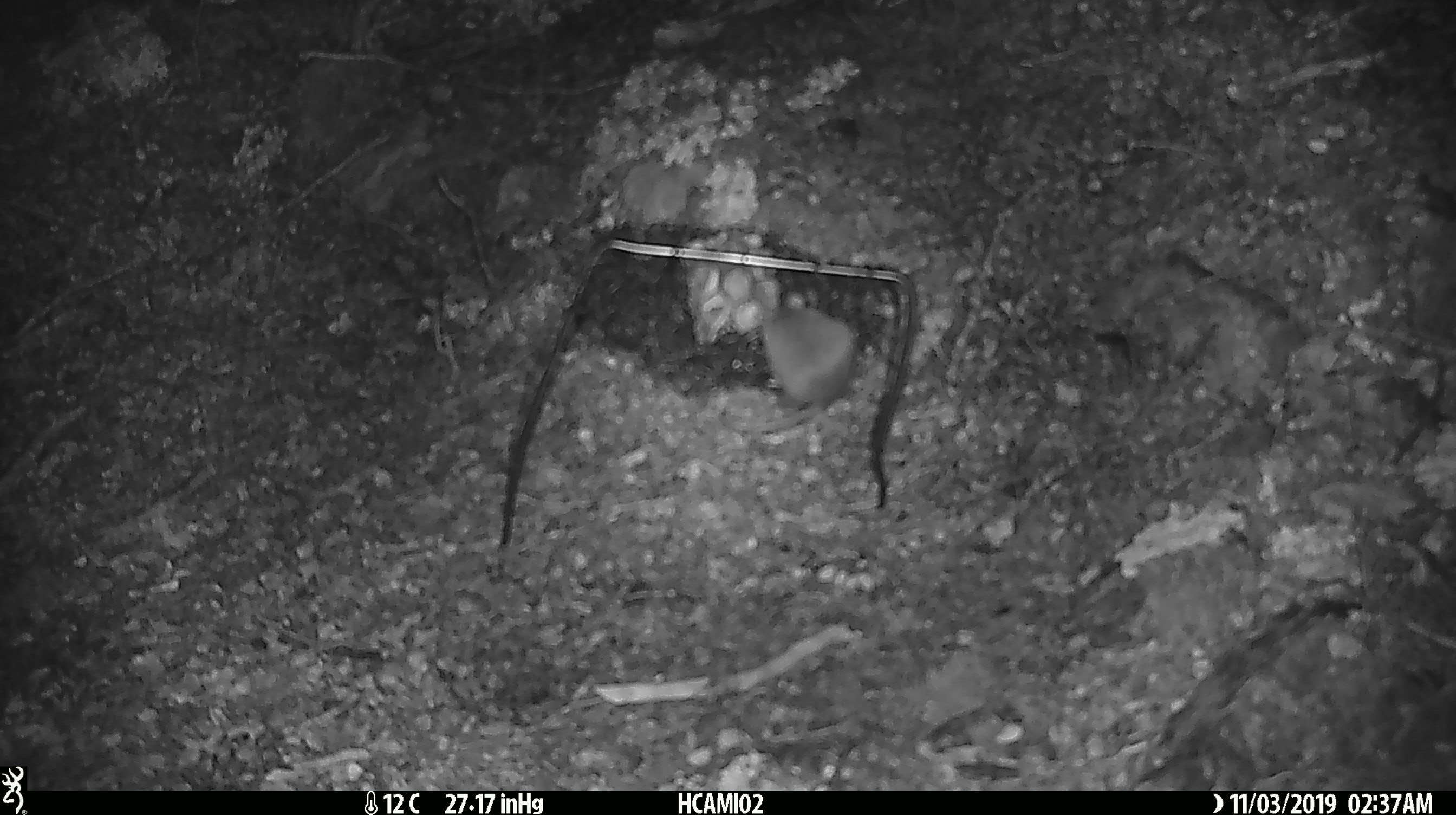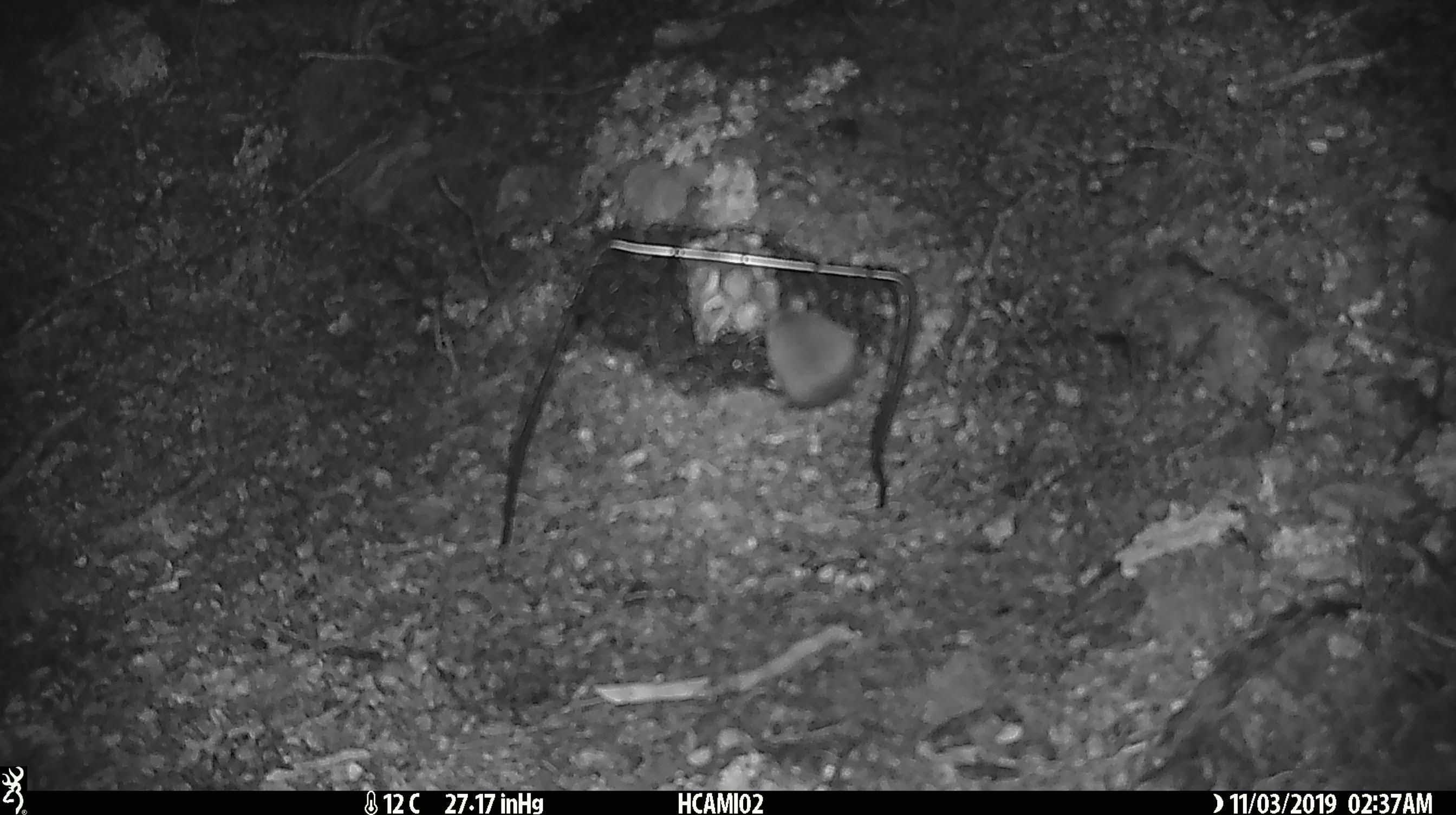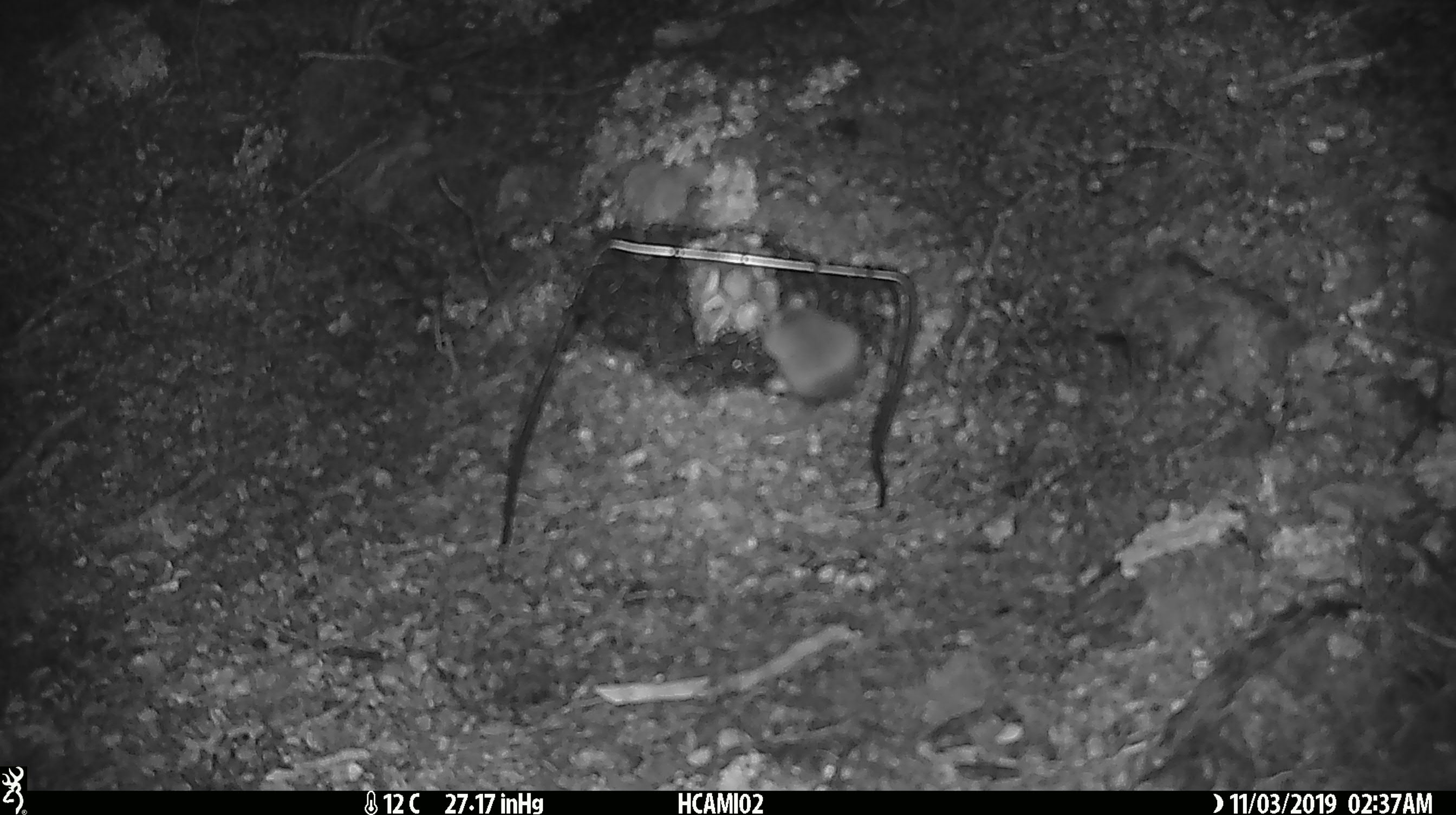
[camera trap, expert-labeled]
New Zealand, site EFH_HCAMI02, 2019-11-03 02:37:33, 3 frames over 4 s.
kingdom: Animalia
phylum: Chordata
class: Mammalia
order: Rodentia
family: Muridae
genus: Mus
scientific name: Mus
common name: mouse